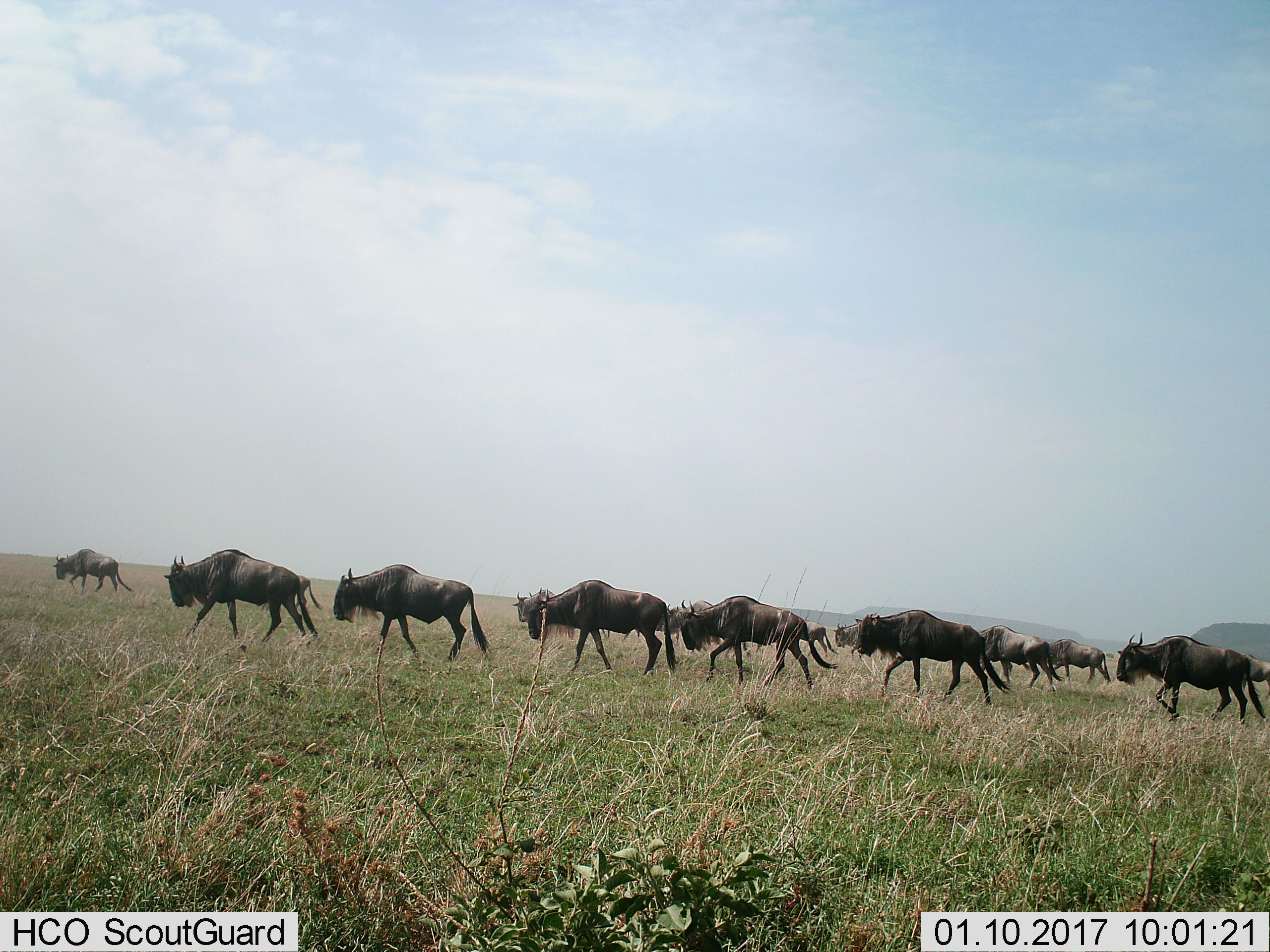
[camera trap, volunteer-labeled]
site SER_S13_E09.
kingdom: Animalia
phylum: Chordata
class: Mammalia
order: Artiodactyla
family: Bovidae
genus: Connochaetes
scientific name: Connochaetes taurinus taurinus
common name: blue wildebeest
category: wildebeestblue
Wildebeestblue (blue wildebeest) (Connochaetes taurinus taurinus), count 11-50. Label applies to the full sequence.